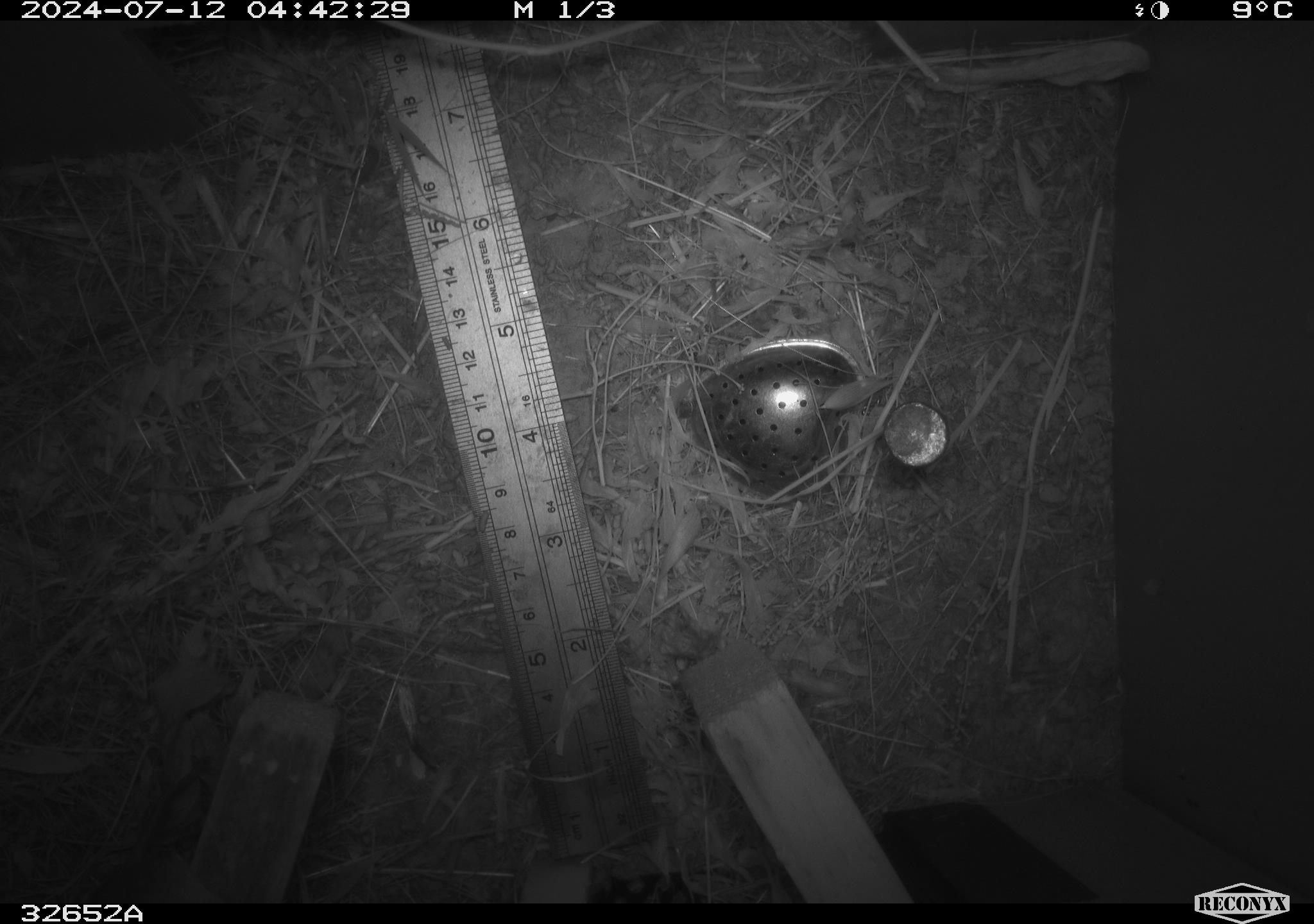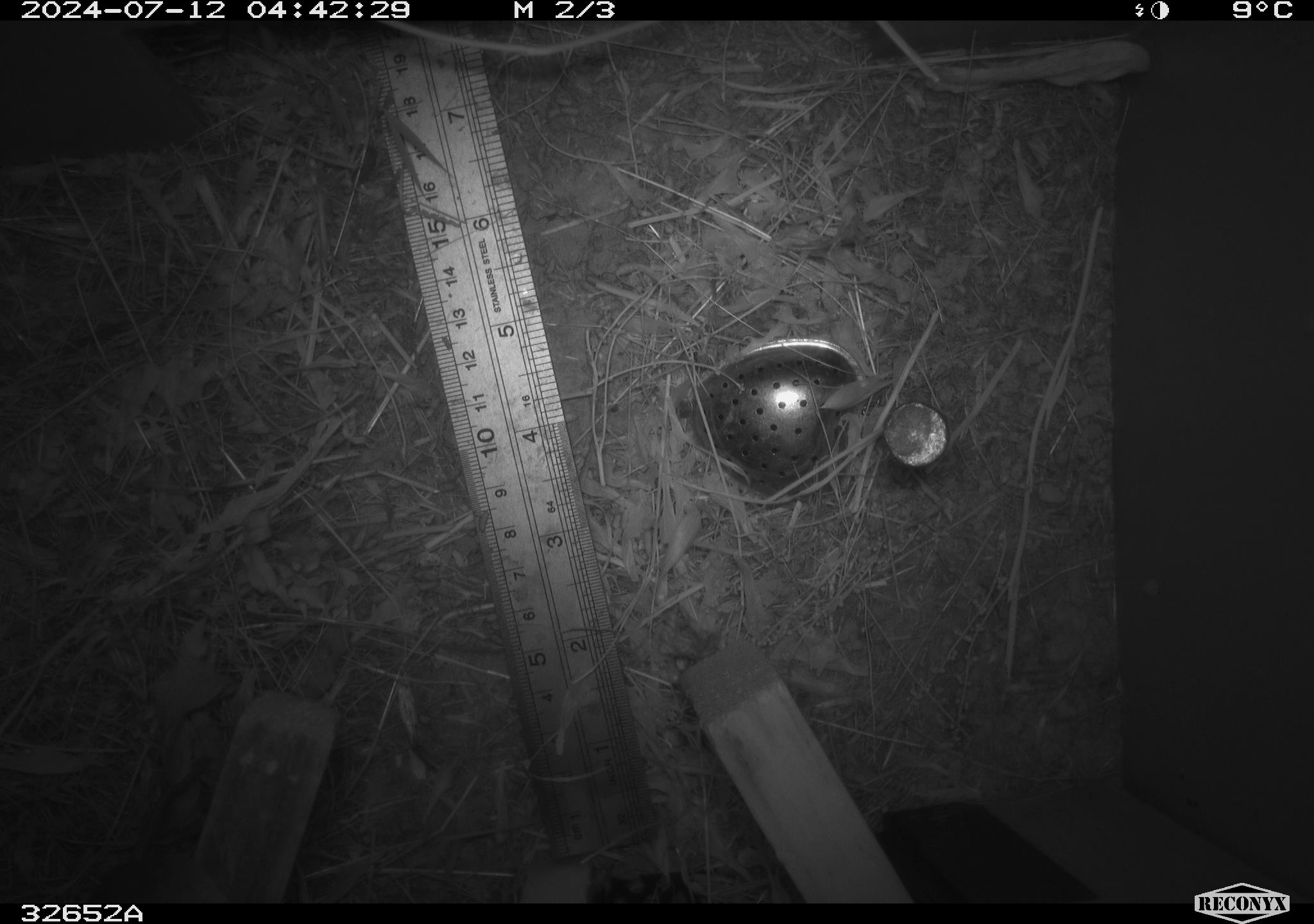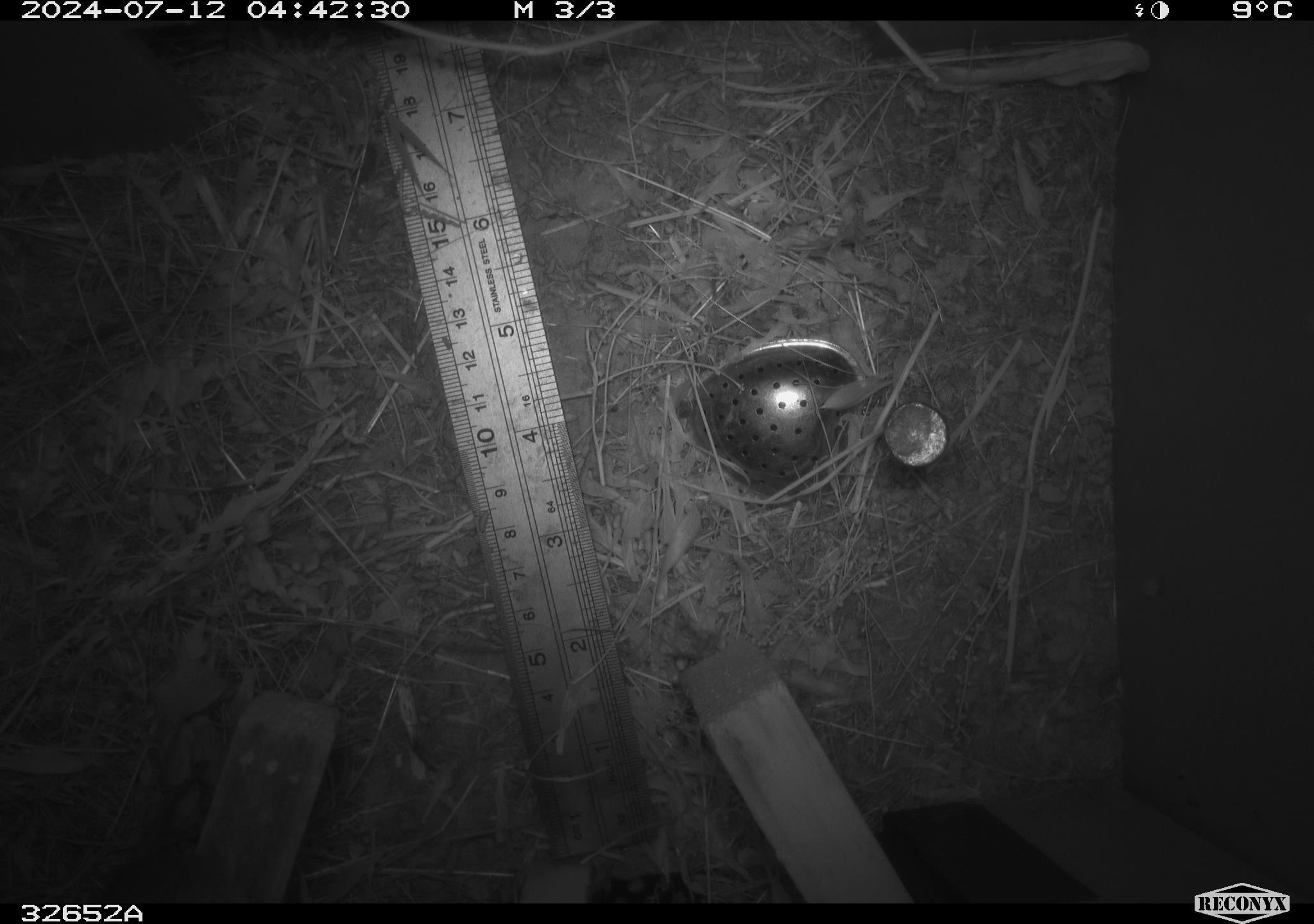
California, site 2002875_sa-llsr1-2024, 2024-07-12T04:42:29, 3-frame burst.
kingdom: Animalia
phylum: Chordata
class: Mammalia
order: Rodentia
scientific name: Rodentia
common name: mouse species